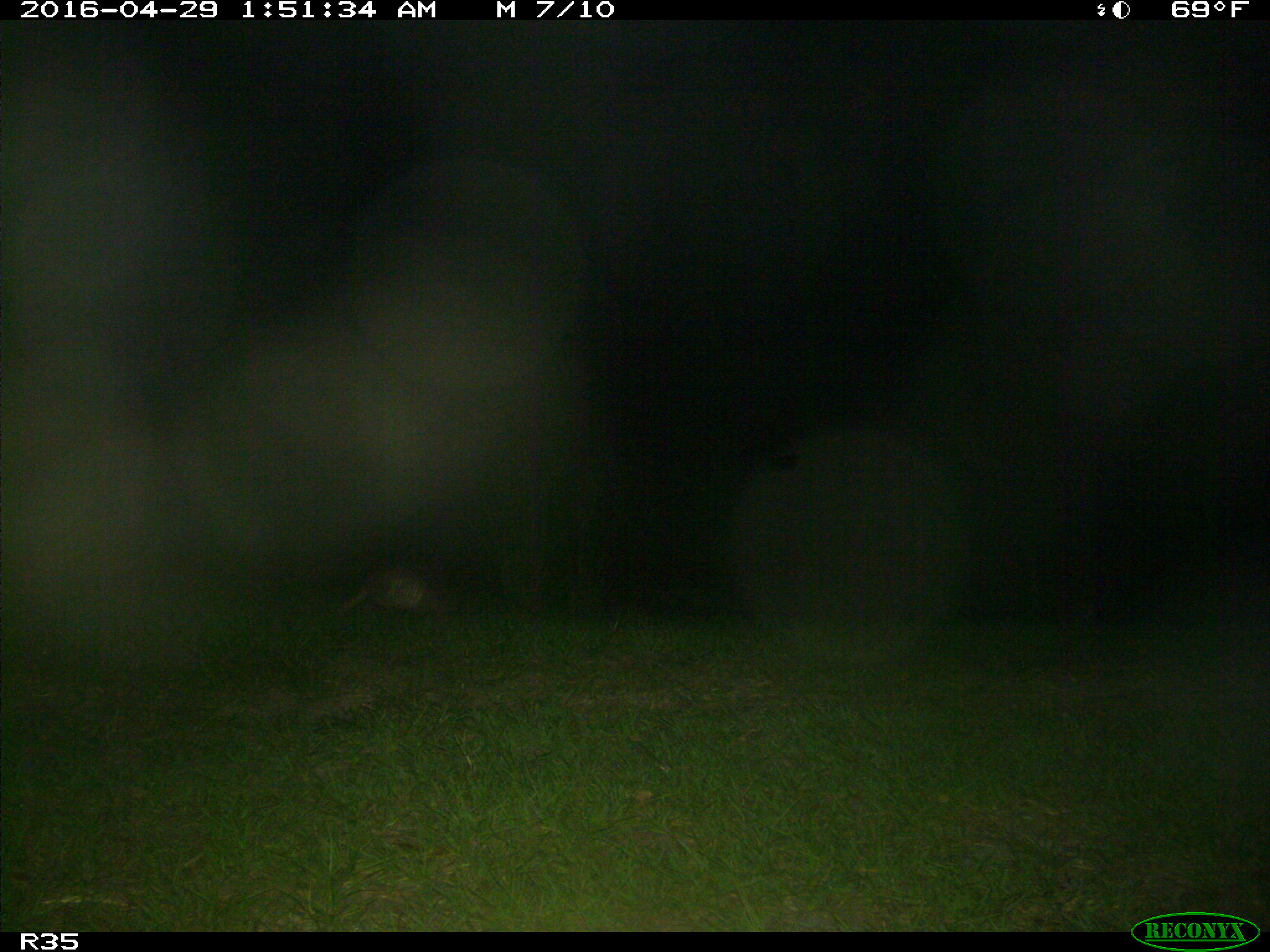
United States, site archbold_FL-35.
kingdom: Animalia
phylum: Chordata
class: Mammalia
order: Cingulata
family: Dasypodidae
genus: Dasypus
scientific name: Dasypus novemcinctus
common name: nine-banded armadillo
Dasypus novemcinctus (nine-banded armadillo).